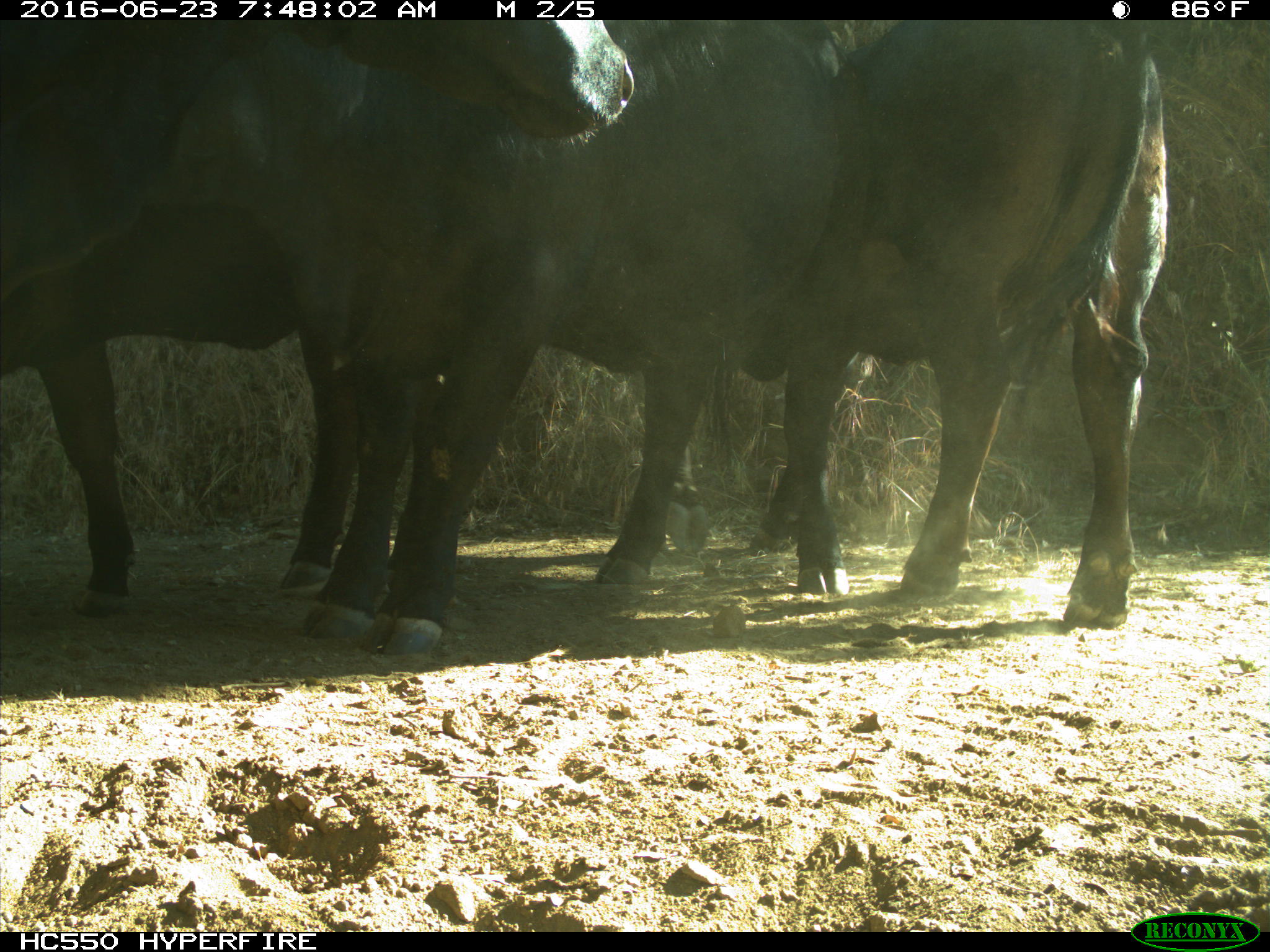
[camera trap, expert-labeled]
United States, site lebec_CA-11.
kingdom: Animalia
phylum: Chordata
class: Mammalia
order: Artiodactyla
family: Bovidae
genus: Bos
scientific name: Bos taurus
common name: domestic cow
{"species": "Bos taurus (domestic cow)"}